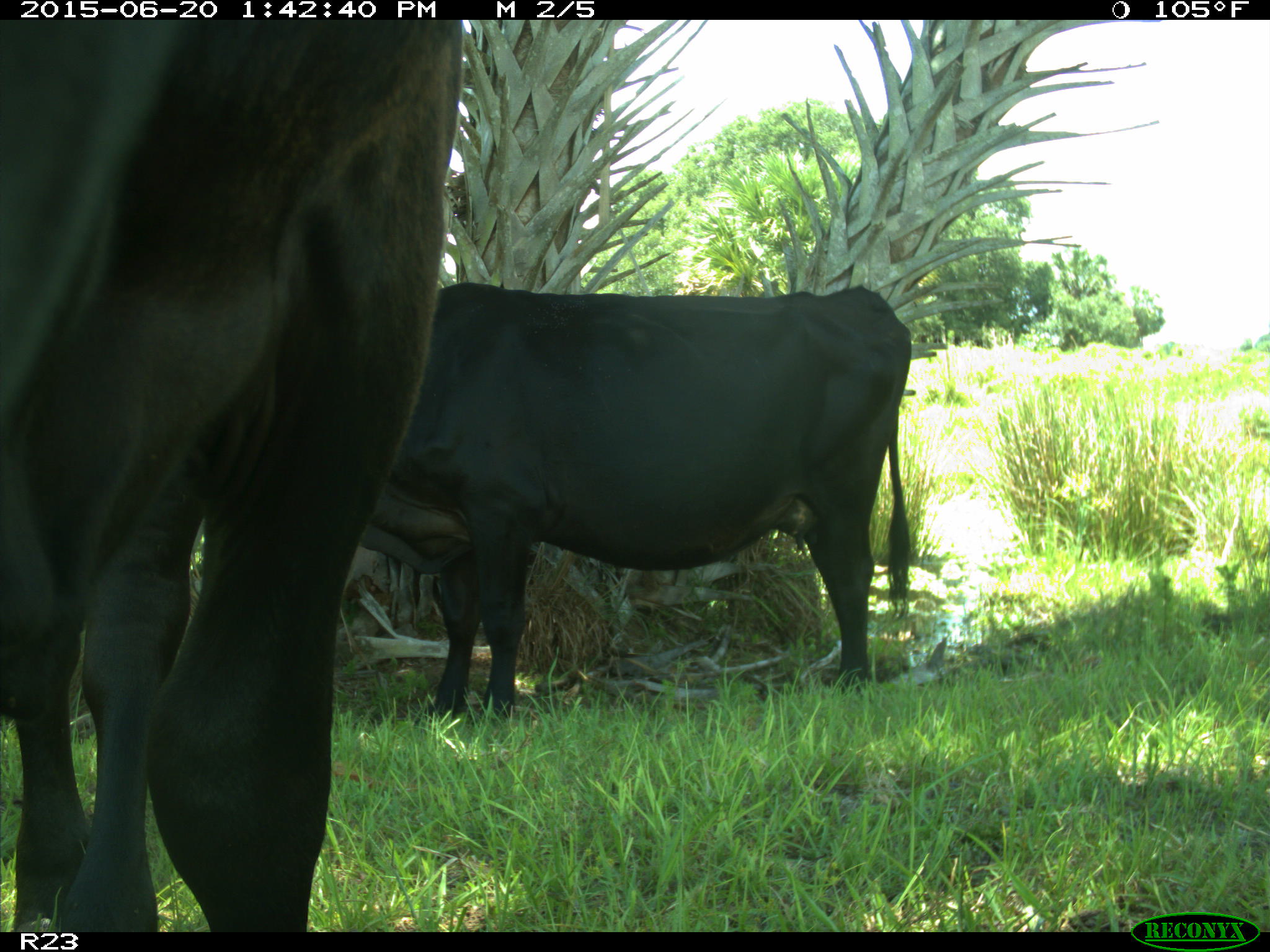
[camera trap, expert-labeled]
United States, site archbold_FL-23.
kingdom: Animalia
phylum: Chordata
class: Mammalia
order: Artiodactyla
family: Bovidae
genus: Bos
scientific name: Bos taurus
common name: domestic cow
Bos taurus (domestic cow).